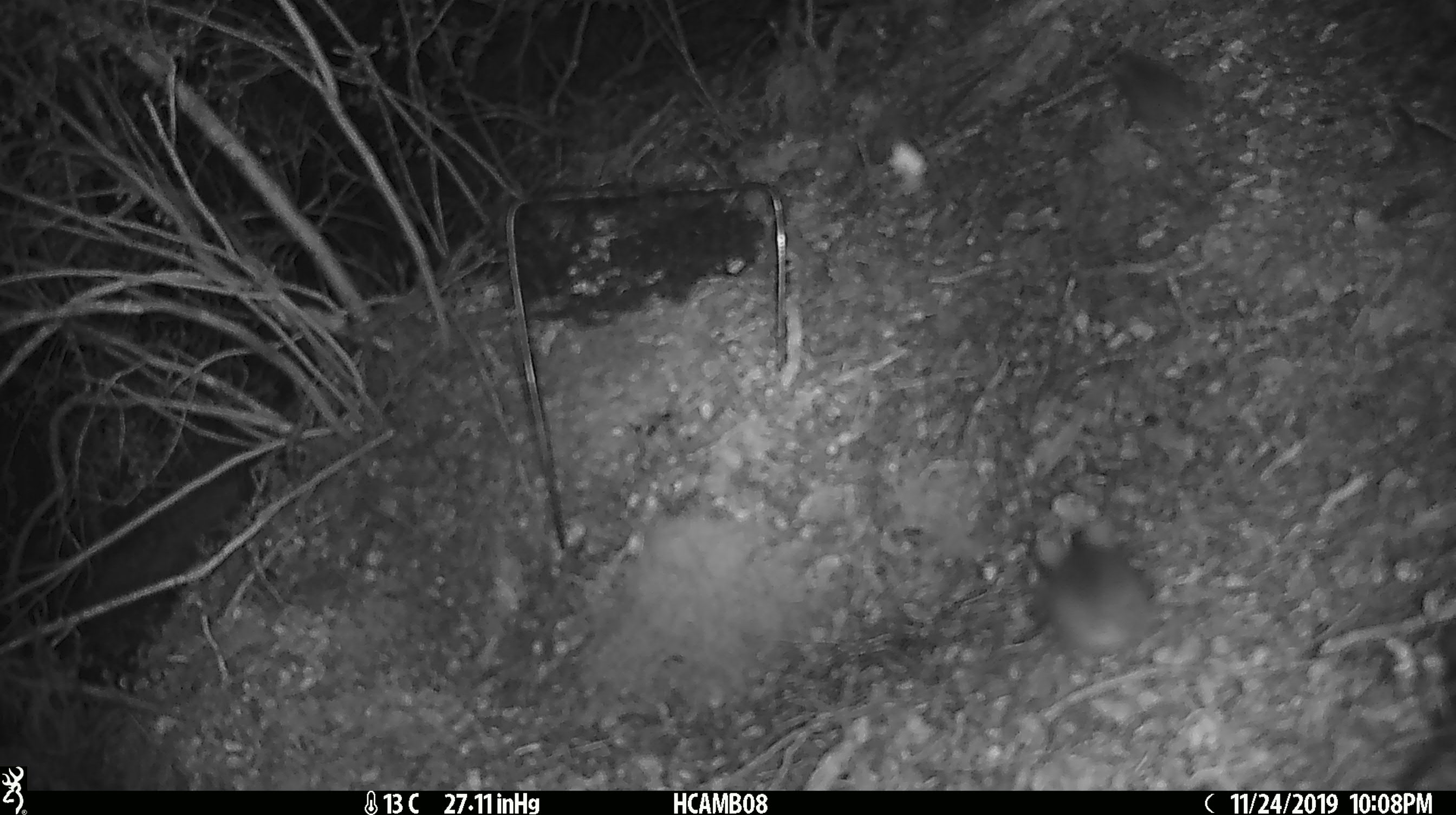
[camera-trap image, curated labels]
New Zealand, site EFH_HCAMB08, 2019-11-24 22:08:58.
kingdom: Animalia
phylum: Chordata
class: Mammalia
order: Rodentia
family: Muridae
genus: Mus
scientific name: Mus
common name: mouse